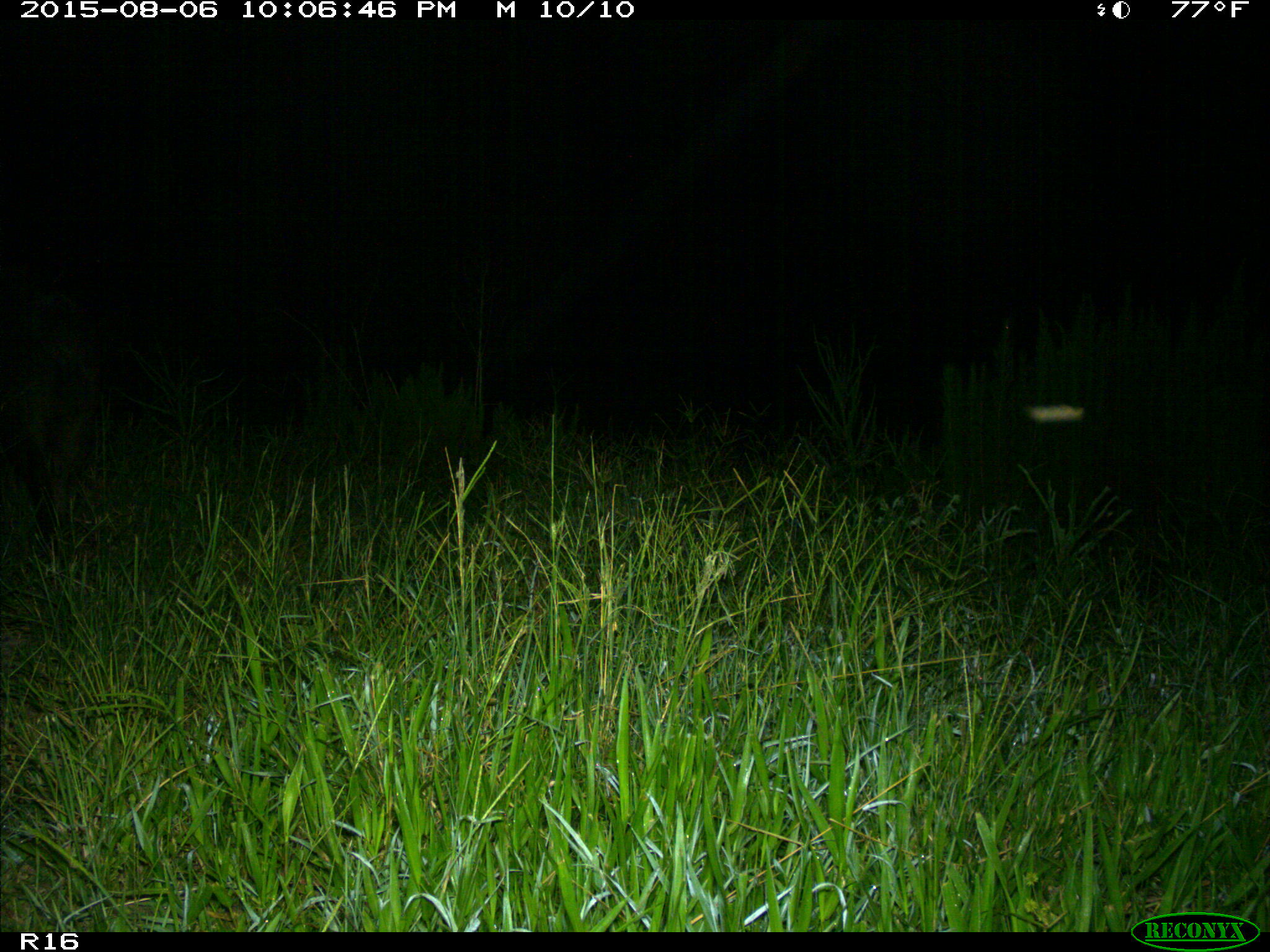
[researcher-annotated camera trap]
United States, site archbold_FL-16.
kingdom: Animalia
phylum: Chordata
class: Mammalia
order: Artiodactyla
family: Suidae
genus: Sus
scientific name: Sus scrofa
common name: wild boar